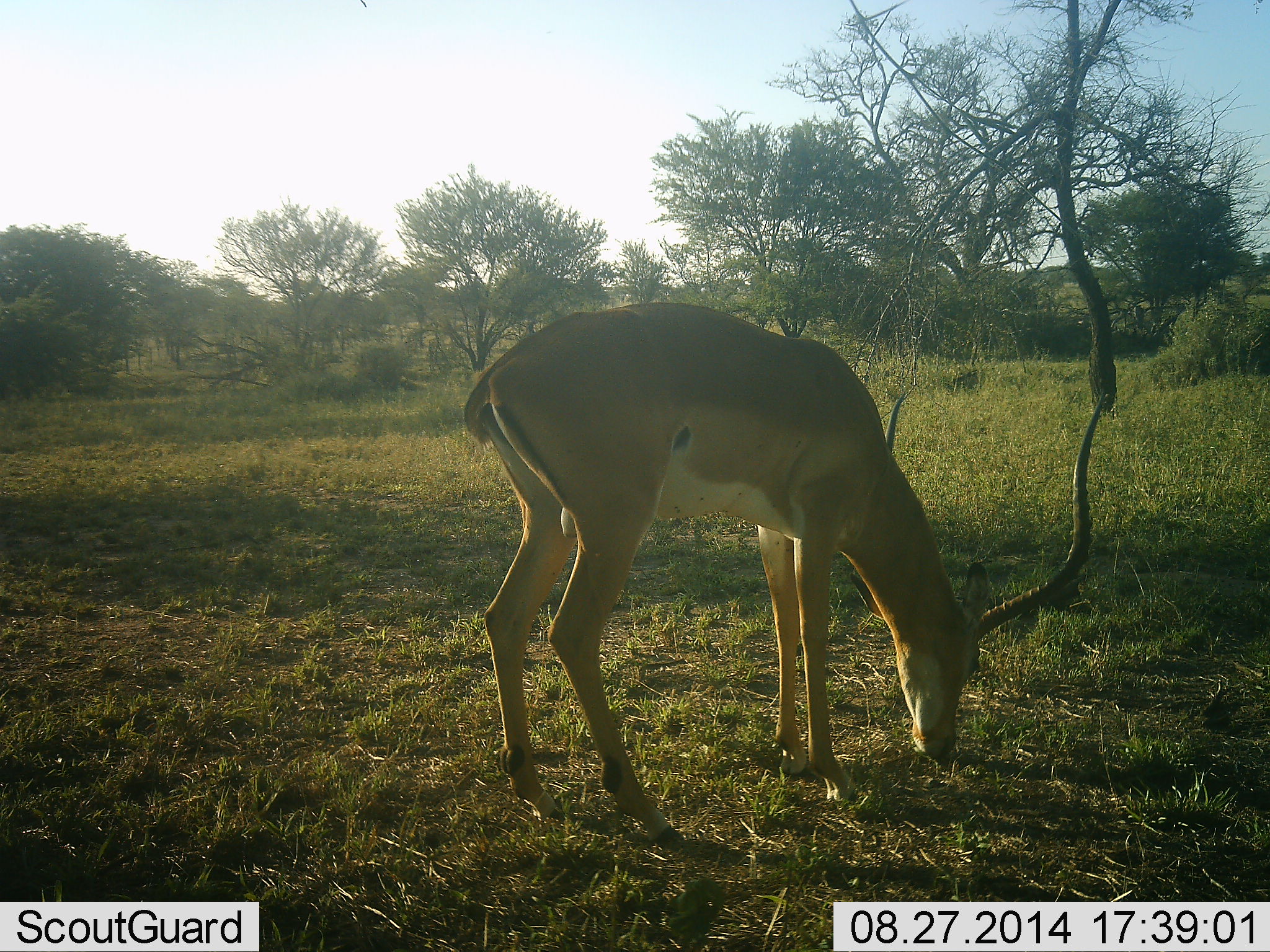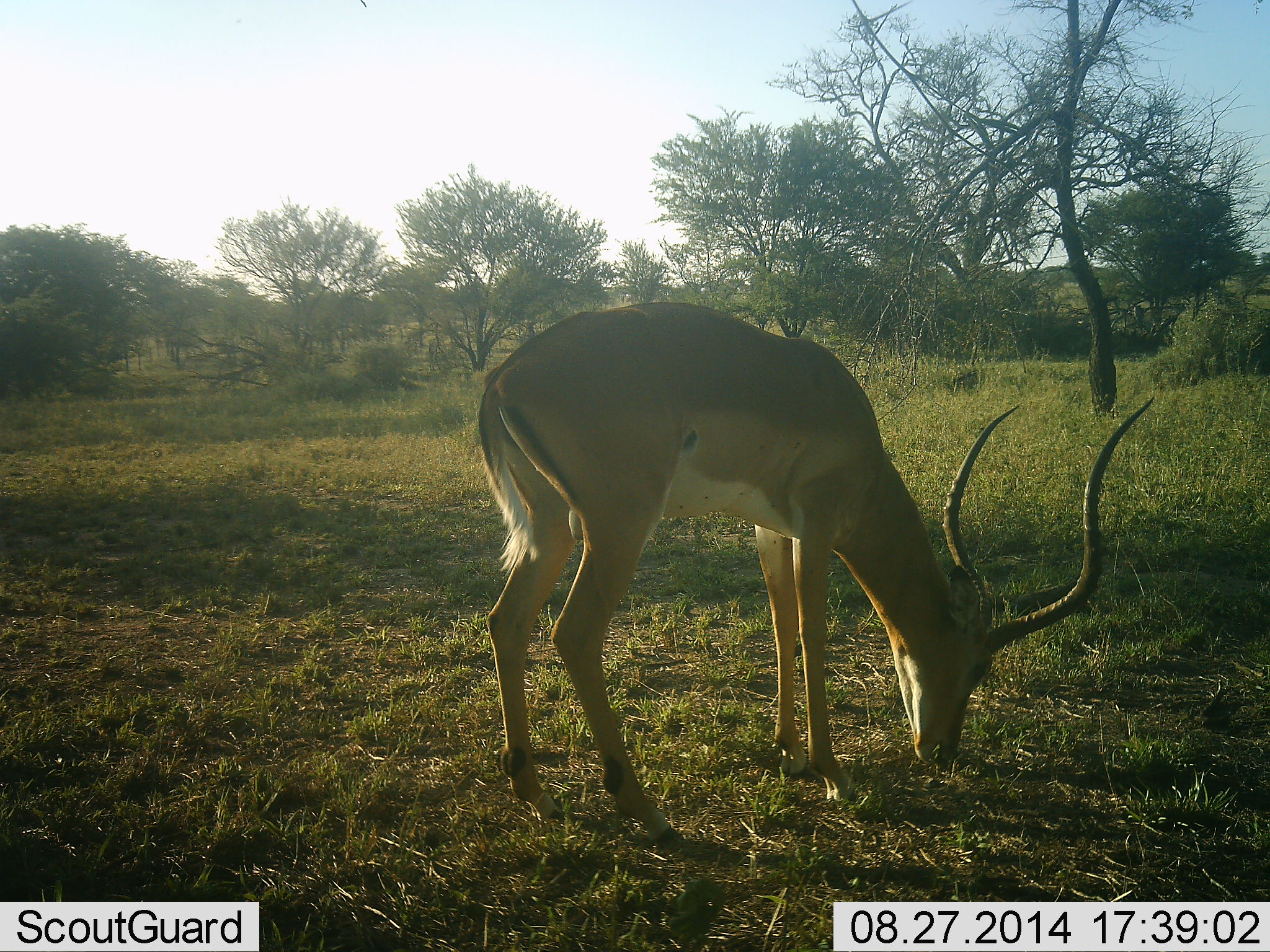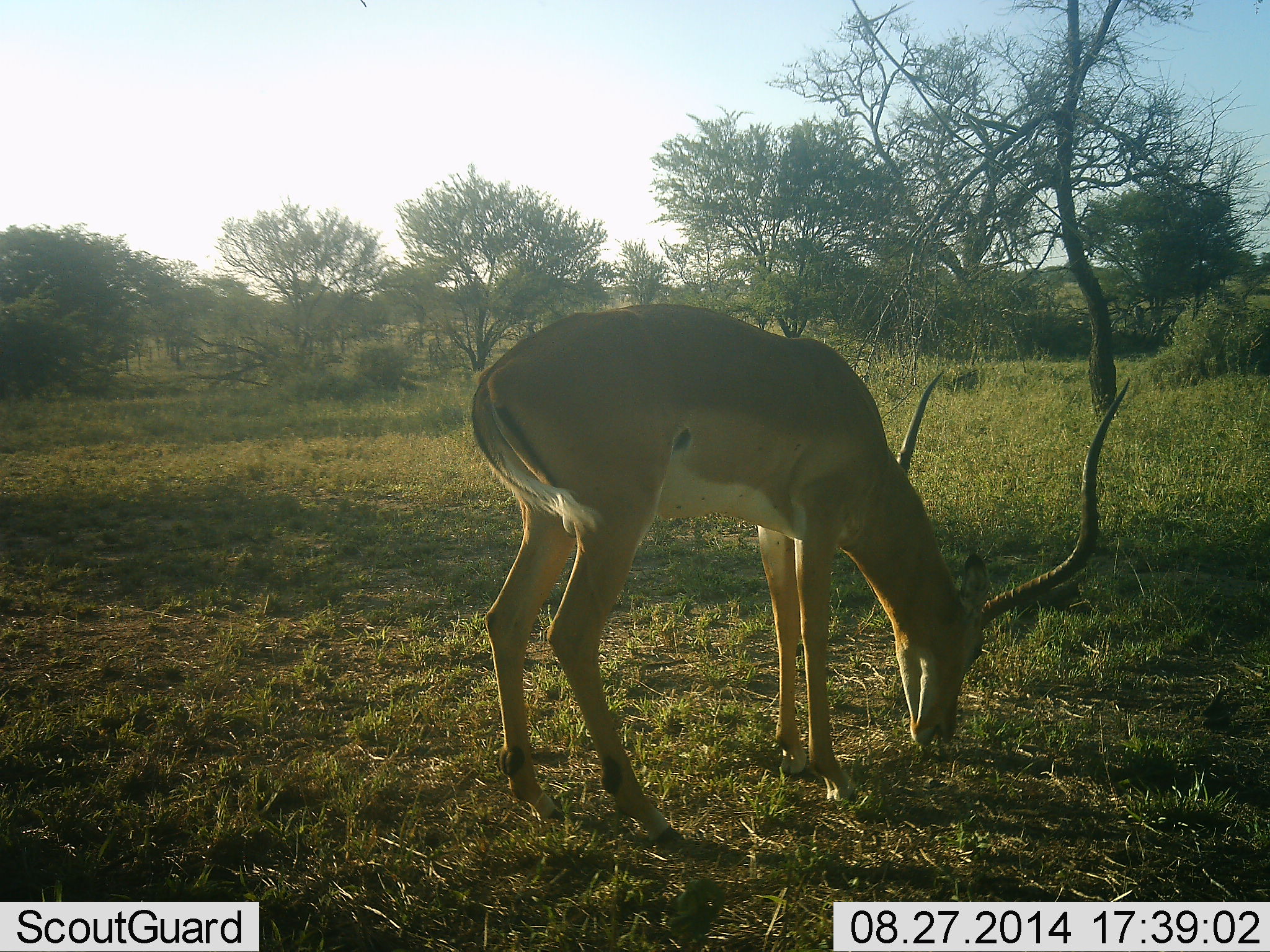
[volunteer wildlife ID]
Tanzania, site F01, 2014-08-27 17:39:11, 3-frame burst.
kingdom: Animalia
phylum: Chordata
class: Mammalia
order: Artiodactyla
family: Bovidae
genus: Aepyceros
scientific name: Aepyceros melampus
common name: impala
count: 1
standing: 10%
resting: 0%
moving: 0%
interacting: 0%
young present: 0%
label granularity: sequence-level